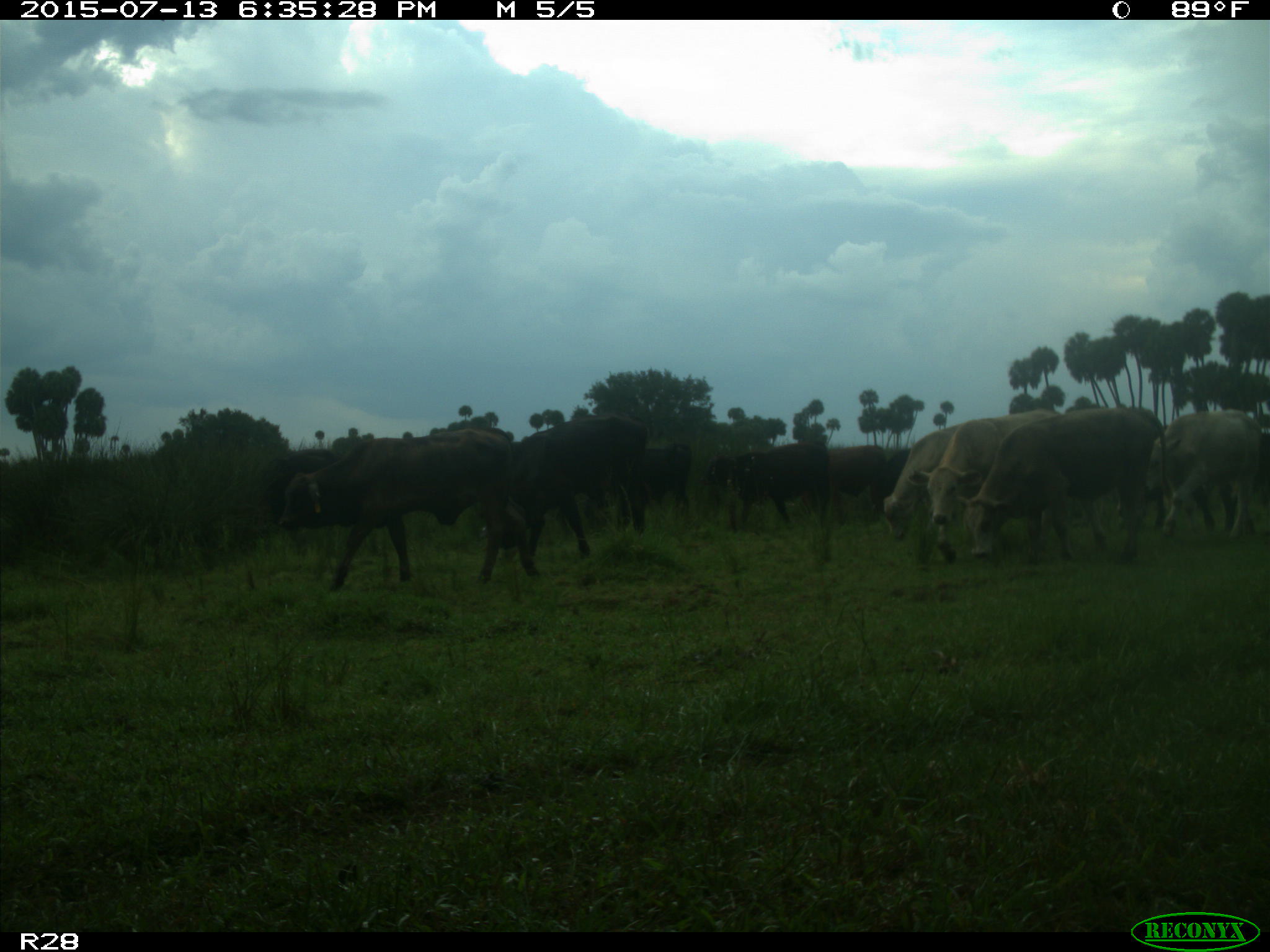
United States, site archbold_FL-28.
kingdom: Animalia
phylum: Chordata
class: Mammalia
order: Artiodactyla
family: Bovidae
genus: Bos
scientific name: Bos taurus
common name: domestic cow